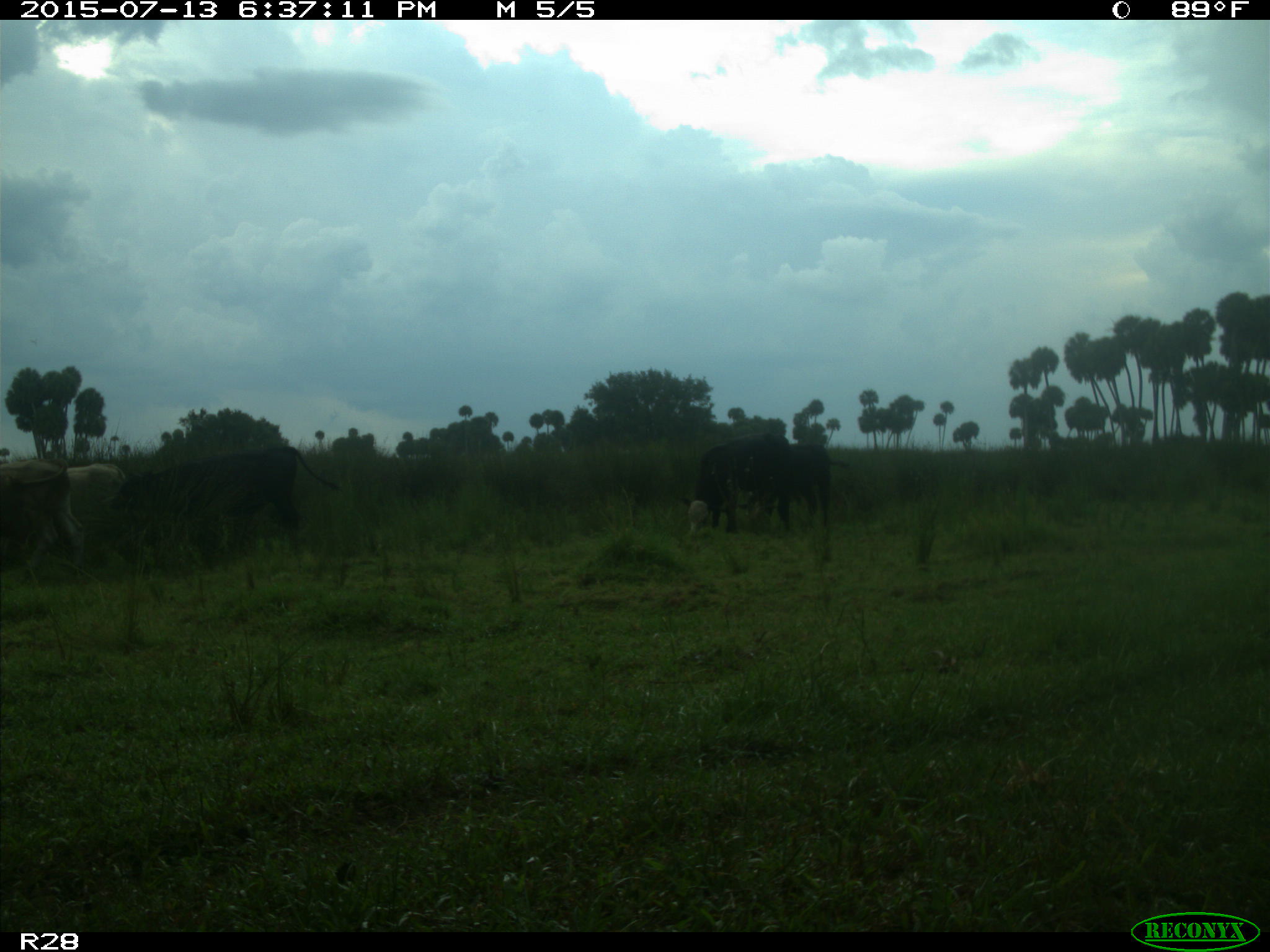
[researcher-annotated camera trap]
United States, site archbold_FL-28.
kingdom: Animalia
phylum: Chordata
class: Mammalia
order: Artiodactyla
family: Bovidae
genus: Bos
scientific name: Bos taurus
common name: domestic cow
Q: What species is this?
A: Bos taurus (domestic cow).